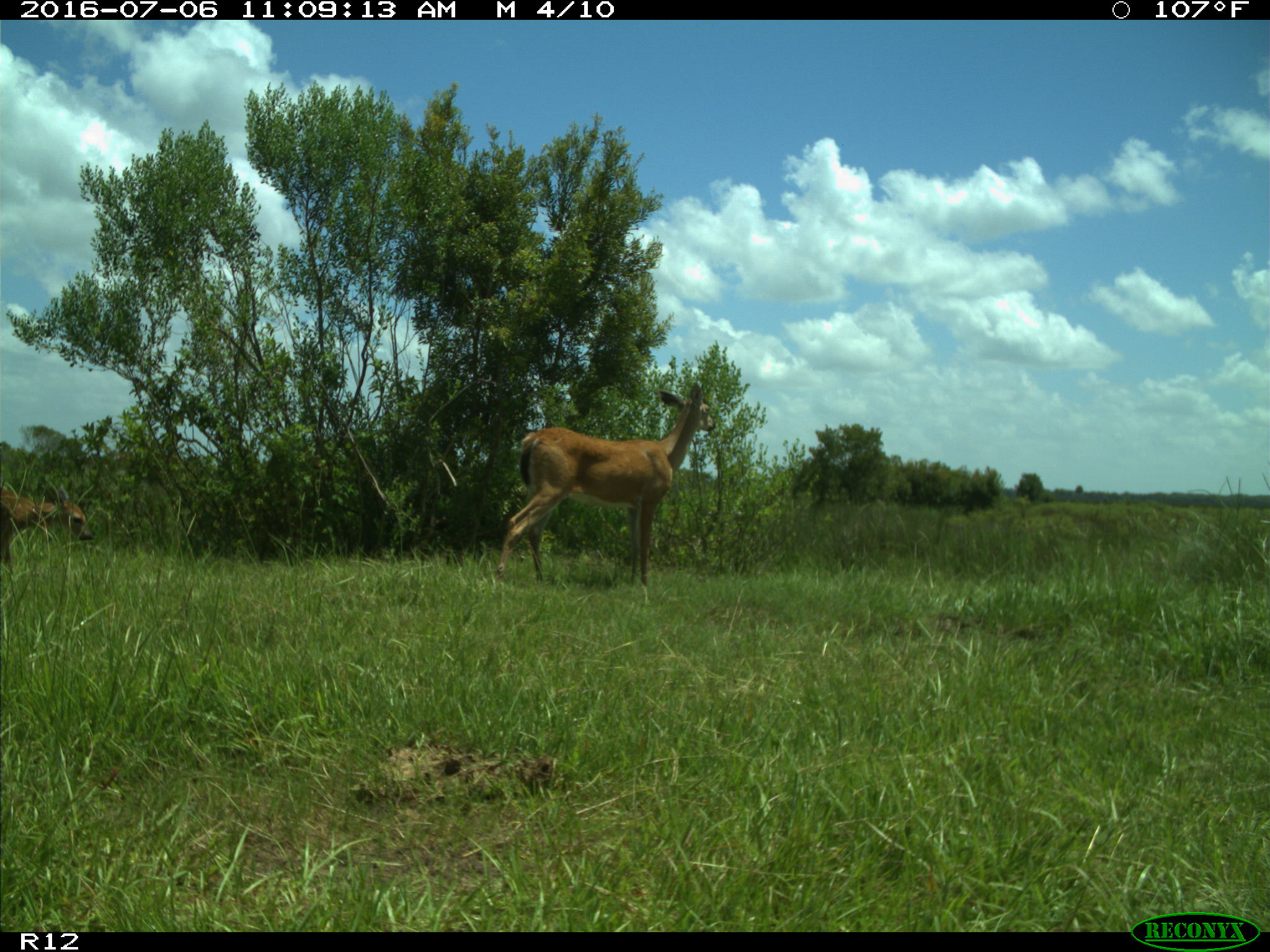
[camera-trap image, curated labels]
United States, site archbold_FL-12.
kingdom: Animalia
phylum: Chordata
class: Mammalia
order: Artiodactyla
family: Cervidae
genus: Odocoileus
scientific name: Odocoileus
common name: deer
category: unidentified deer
Unidentified deer (deer) (Odocoileus).